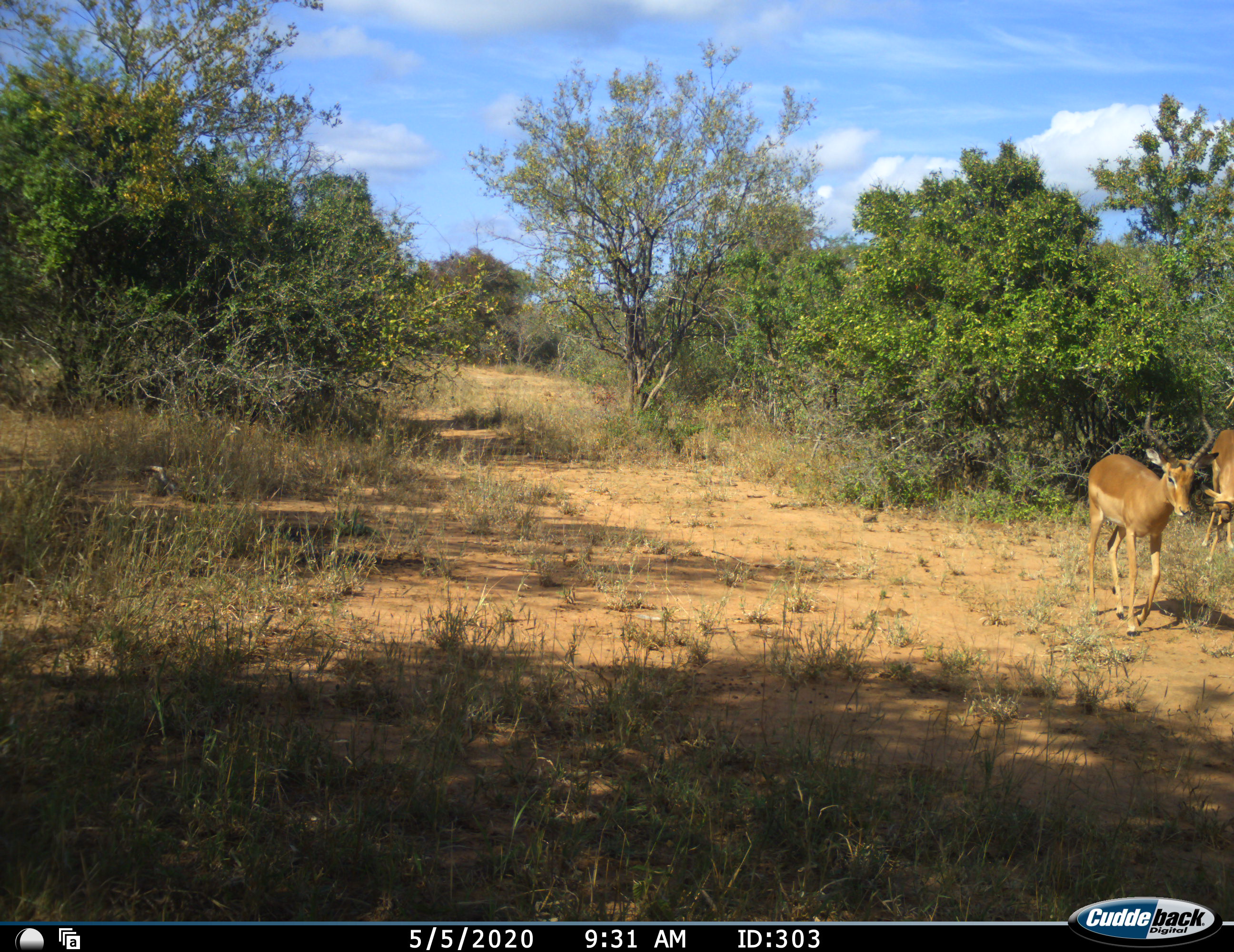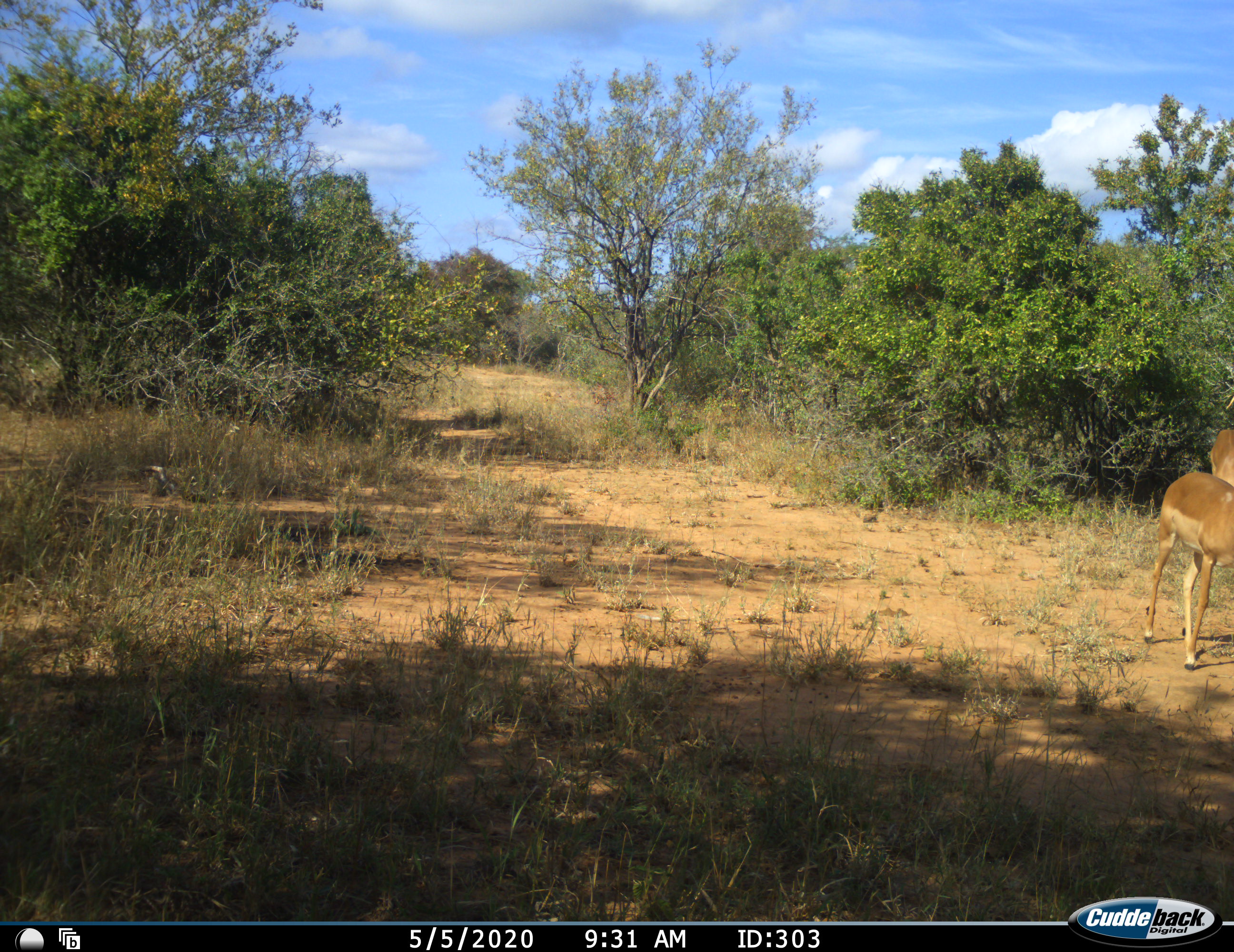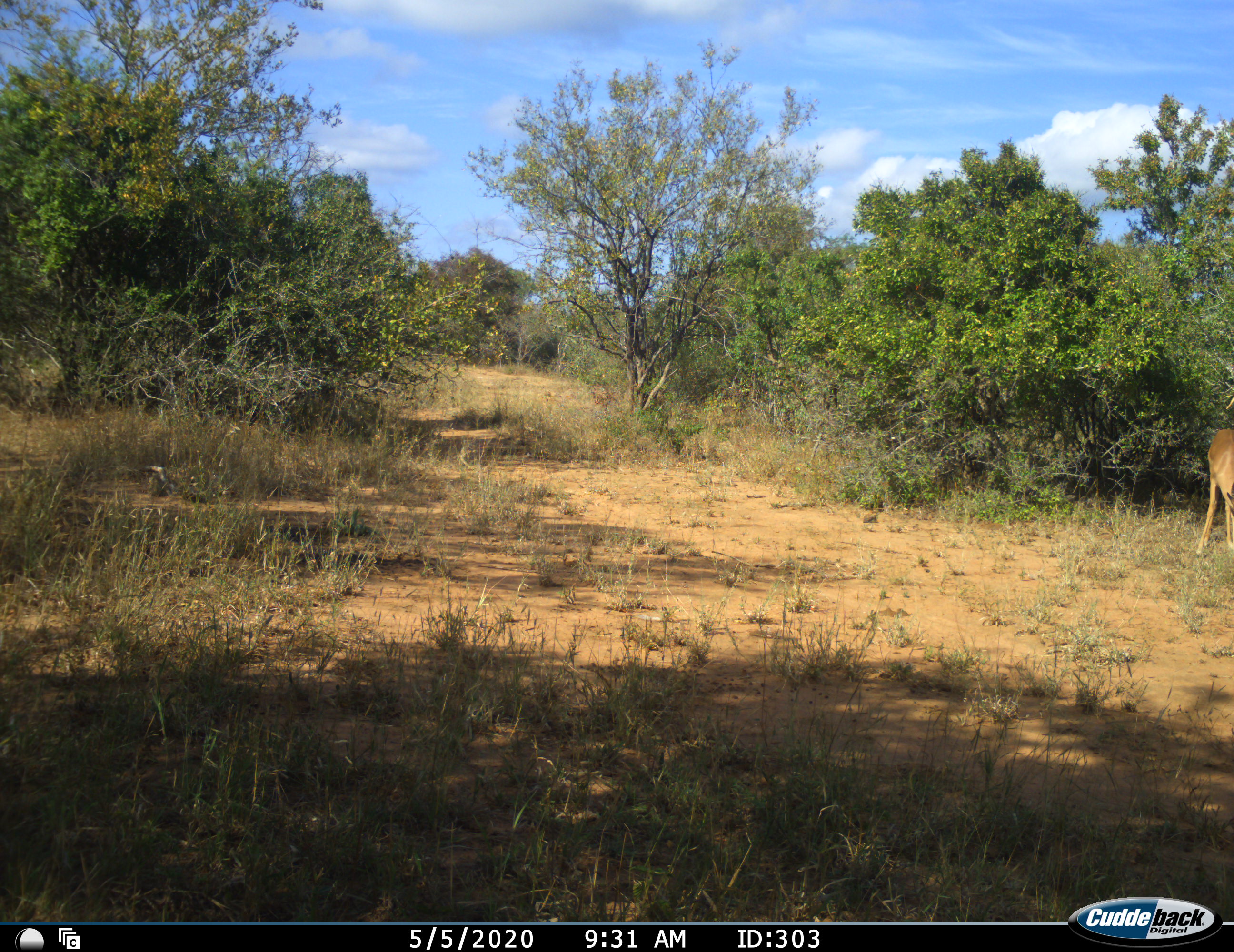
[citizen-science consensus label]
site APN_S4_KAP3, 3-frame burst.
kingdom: Animalia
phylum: Chordata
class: Mammalia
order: Artiodactyla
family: Bovidae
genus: Aepyceros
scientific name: Aepyceros melampus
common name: impala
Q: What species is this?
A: Impala (Aepyceros melampus).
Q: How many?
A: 2.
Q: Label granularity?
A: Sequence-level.